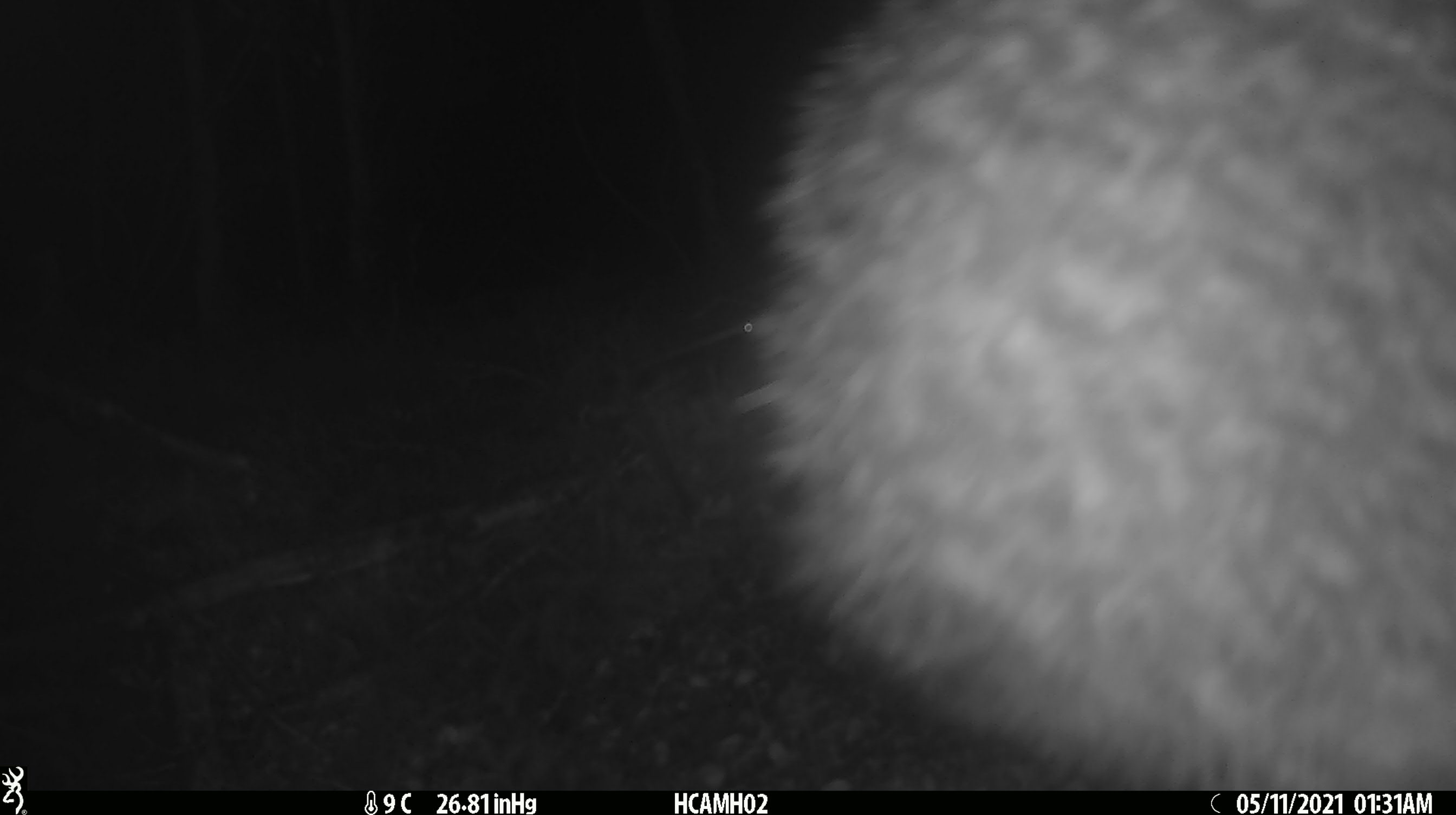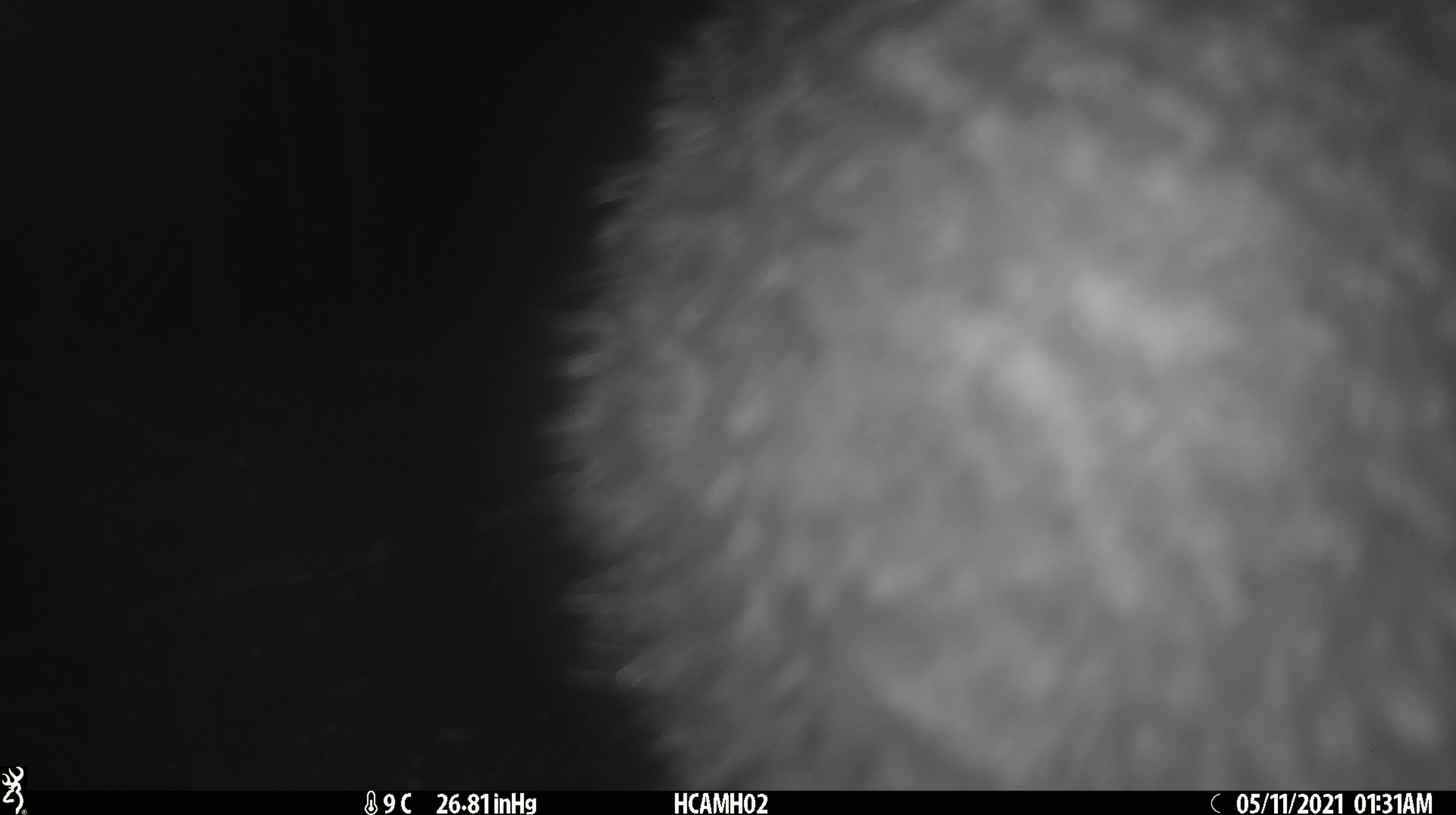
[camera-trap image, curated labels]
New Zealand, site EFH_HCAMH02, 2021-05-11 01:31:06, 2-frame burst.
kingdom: Animalia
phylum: Chordata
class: Mammalia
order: Diprotodontia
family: Phalangeridae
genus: Trichosurus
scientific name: Trichosurus vulpecula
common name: common brushtail possum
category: possum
Possum (common brushtail possum) (Trichosurus vulpecula).